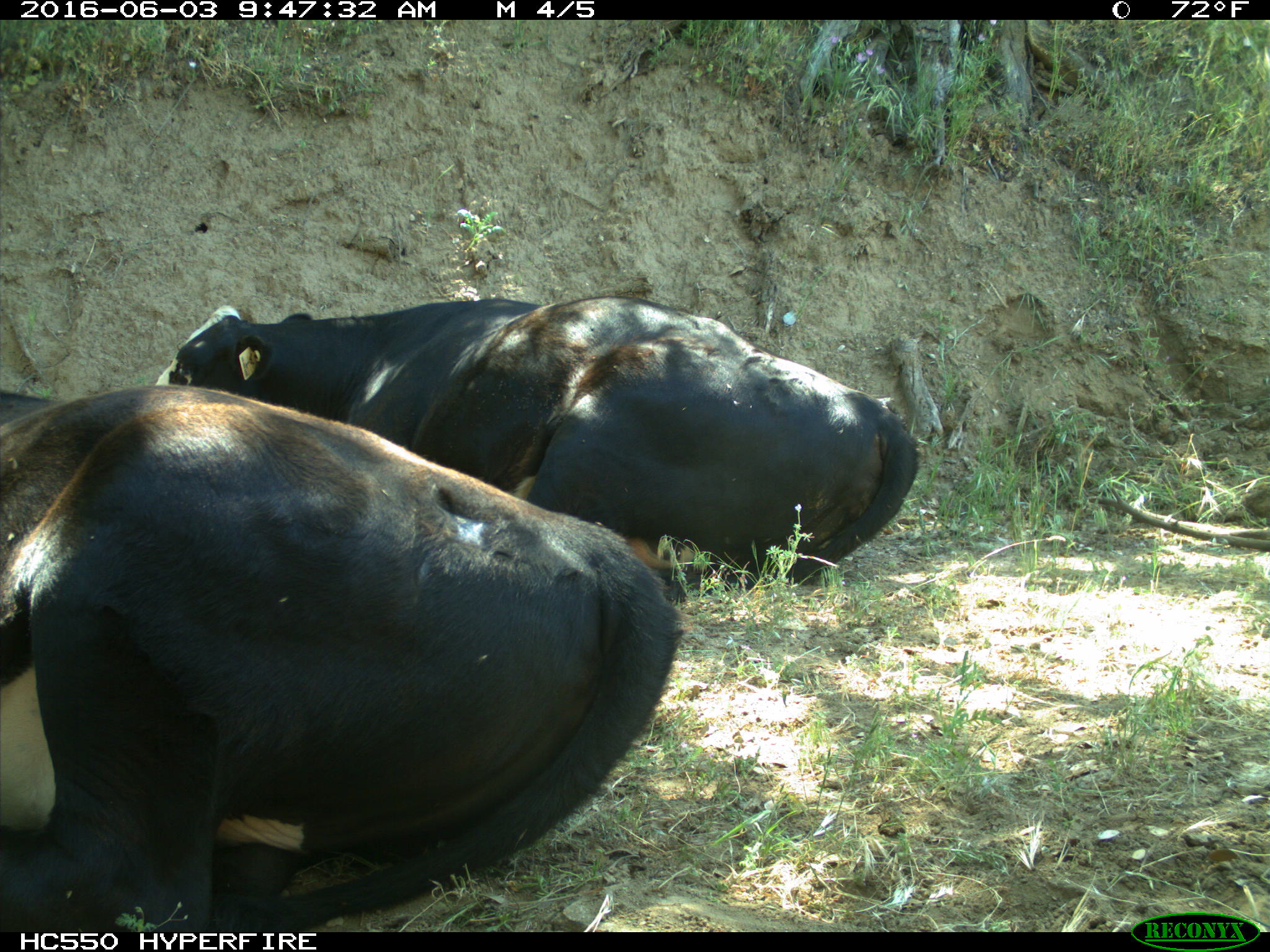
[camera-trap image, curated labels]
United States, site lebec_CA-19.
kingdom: Animalia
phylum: Chordata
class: Mammalia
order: Artiodactyla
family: Bovidae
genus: Bos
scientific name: Bos taurus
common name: domestic cow